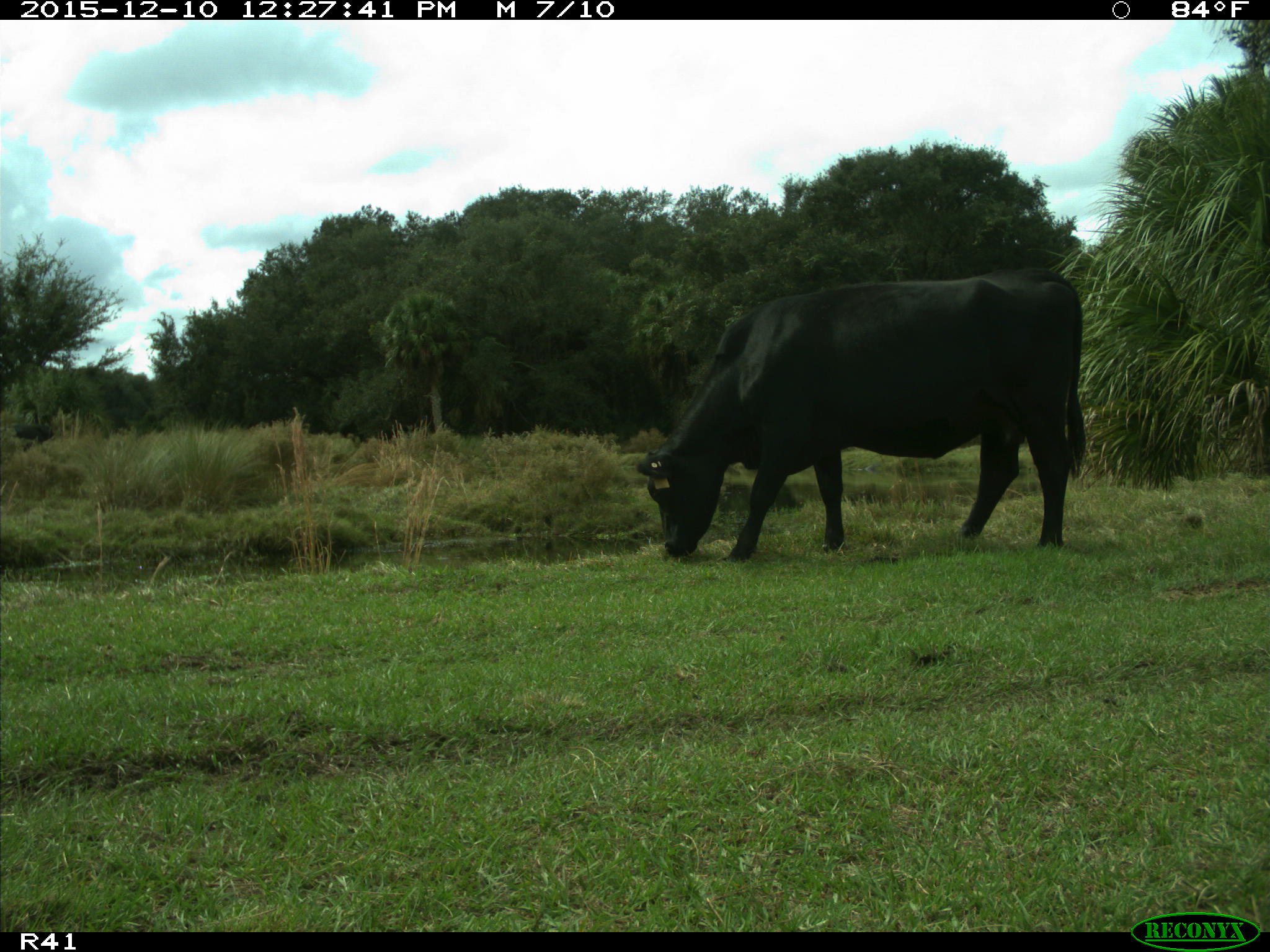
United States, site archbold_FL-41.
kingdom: Animalia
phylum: Chordata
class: Mammalia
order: Artiodactyla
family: Bovidae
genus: Bos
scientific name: Bos taurus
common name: domestic cow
Bos taurus (domestic cow).